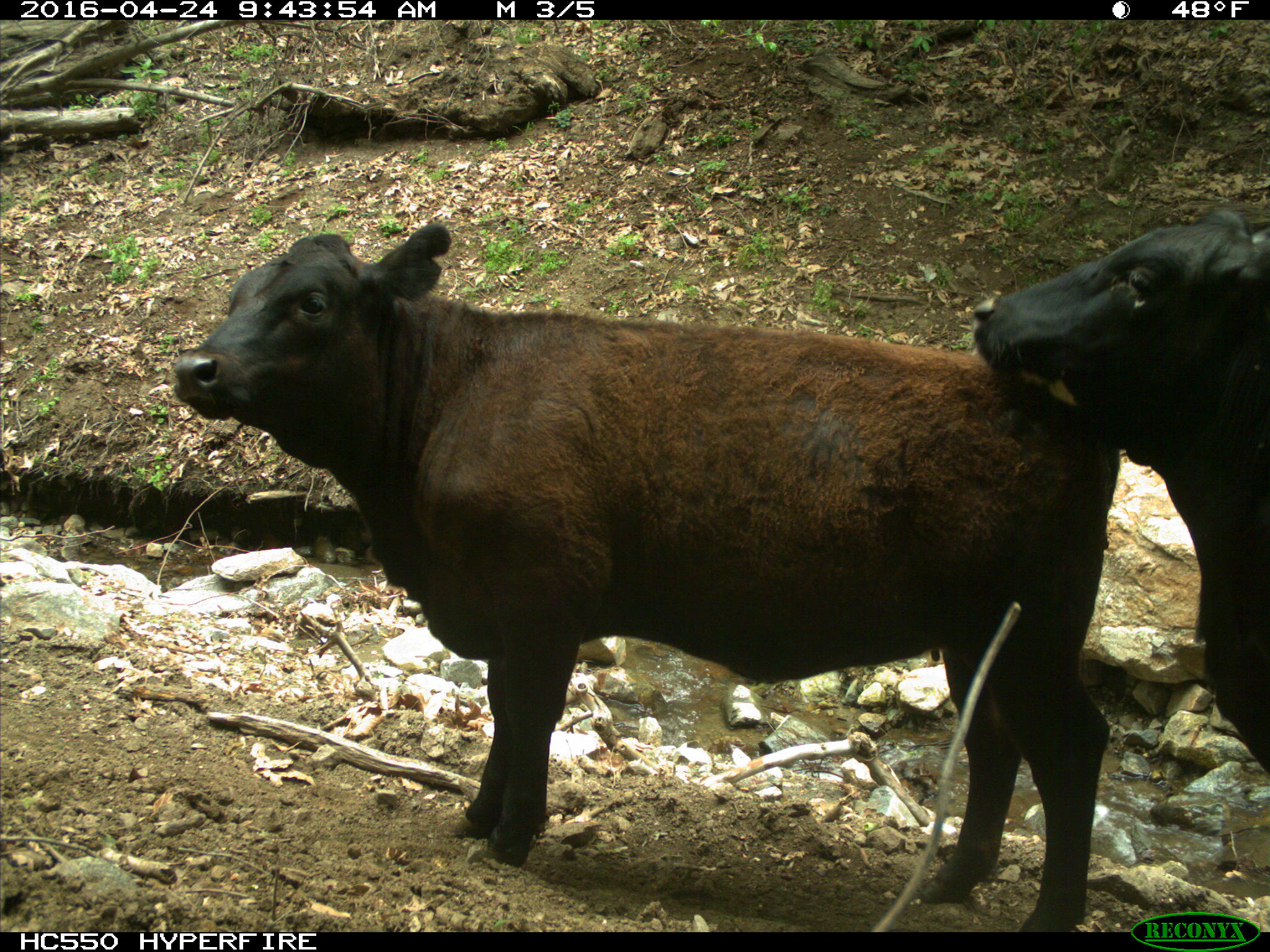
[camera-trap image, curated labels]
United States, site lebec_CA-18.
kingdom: Animalia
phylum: Chordata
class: Mammalia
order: Artiodactyla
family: Bovidae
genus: Bos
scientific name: Bos taurus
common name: domestic cow